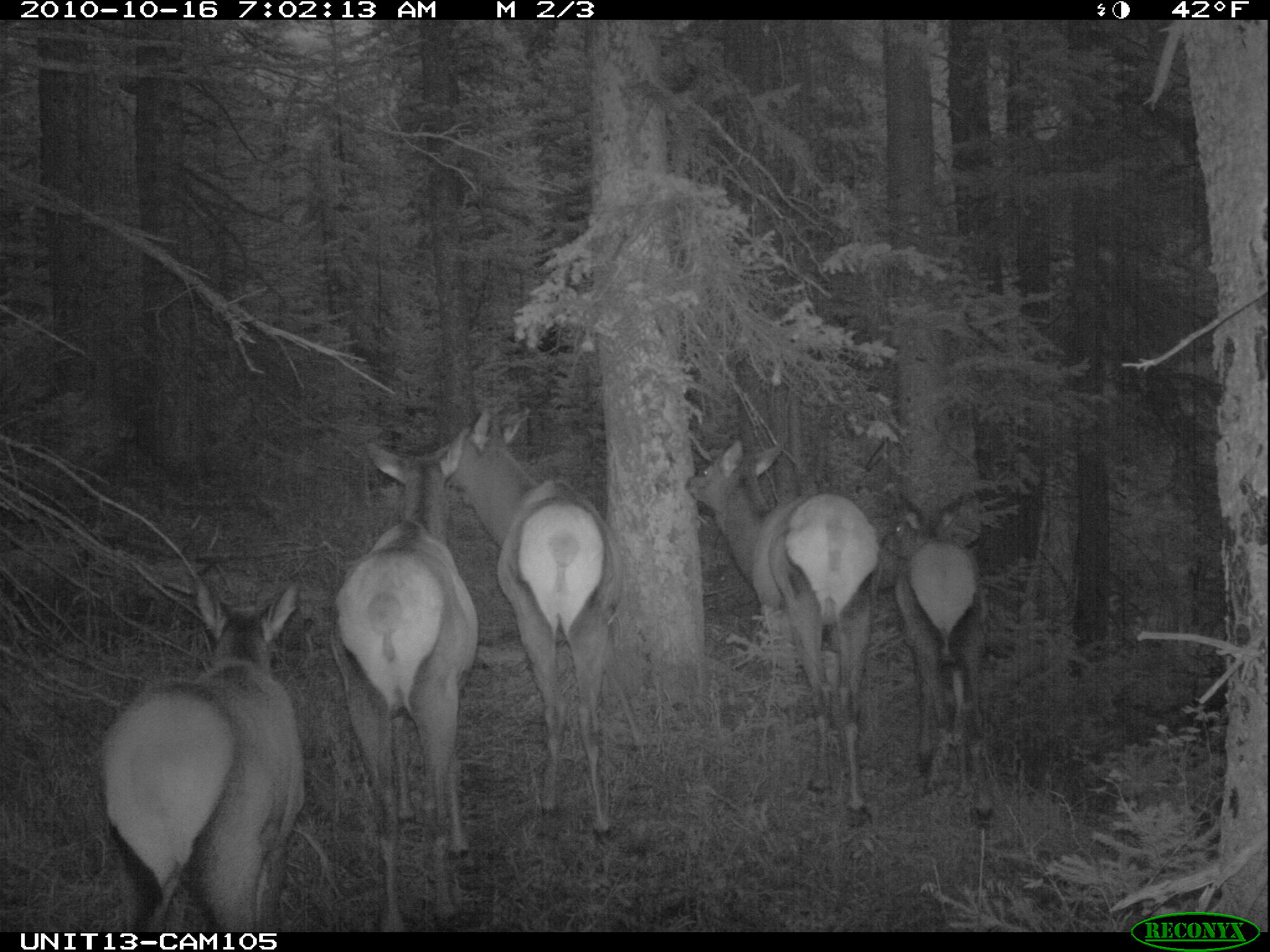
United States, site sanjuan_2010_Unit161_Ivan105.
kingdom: Animalia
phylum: Chordata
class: Mammalia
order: Artiodactyla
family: Cervidae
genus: Cervus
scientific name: Cervus elaphus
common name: red deer